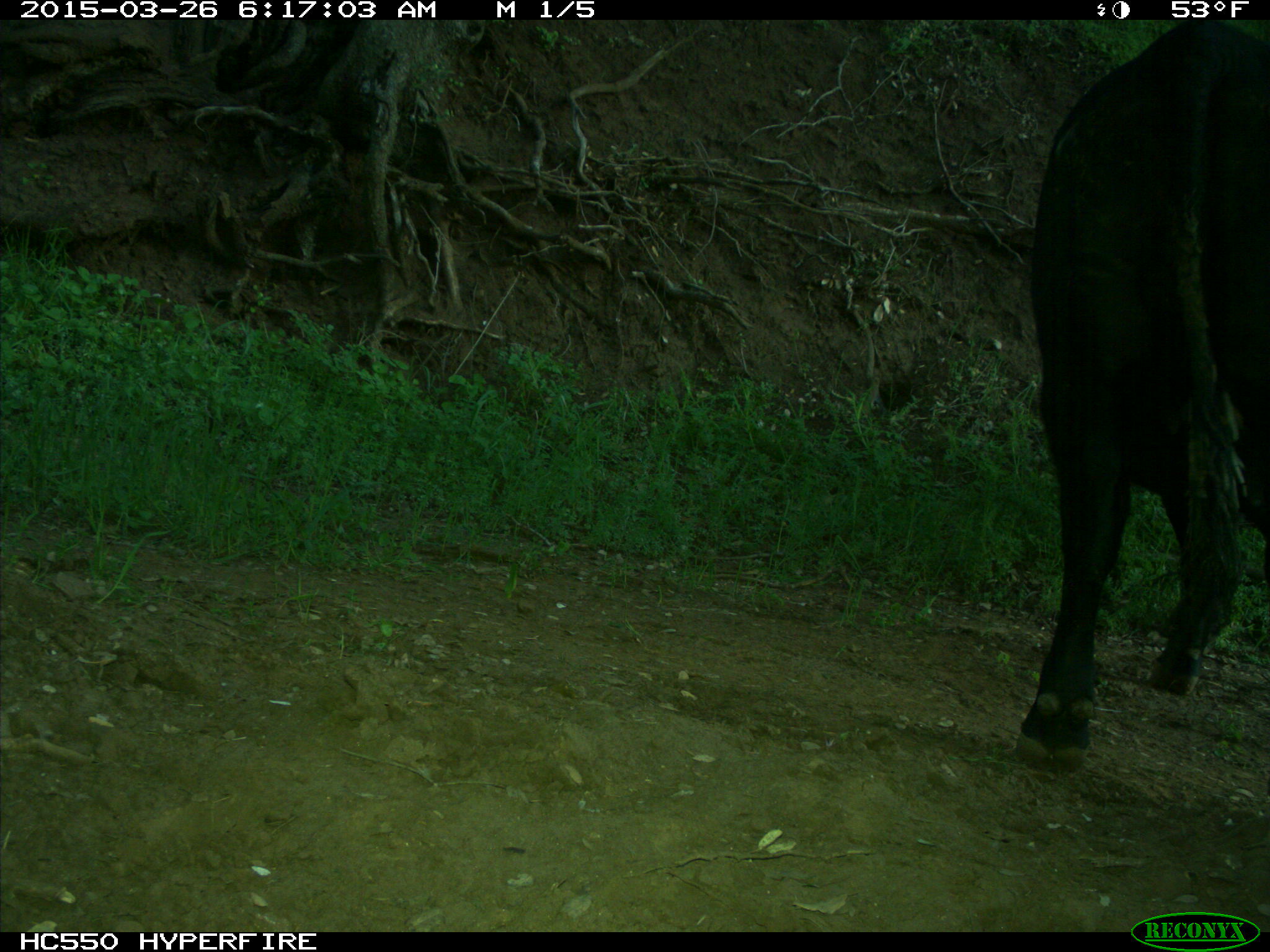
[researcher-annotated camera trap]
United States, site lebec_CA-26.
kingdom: Animalia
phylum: Chordata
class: Mammalia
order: Artiodactyla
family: Bovidae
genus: Bos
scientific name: Bos taurus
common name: domestic cow